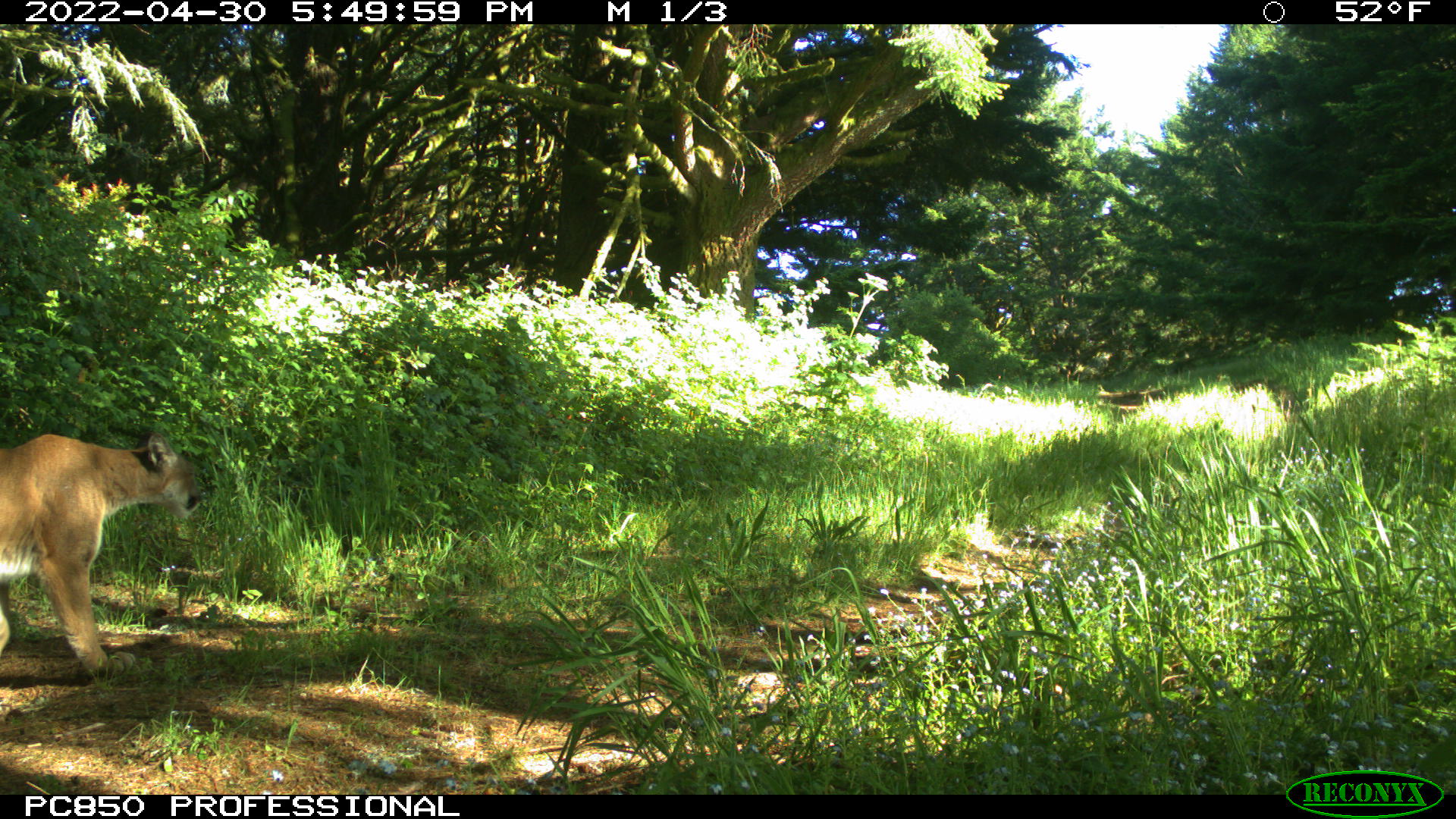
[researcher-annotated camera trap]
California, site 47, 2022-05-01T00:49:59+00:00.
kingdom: Animalia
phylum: Chordata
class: Mammalia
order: Carnivora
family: Felidae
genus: Puma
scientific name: Puma concolor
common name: puma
Puma (Puma concolor).